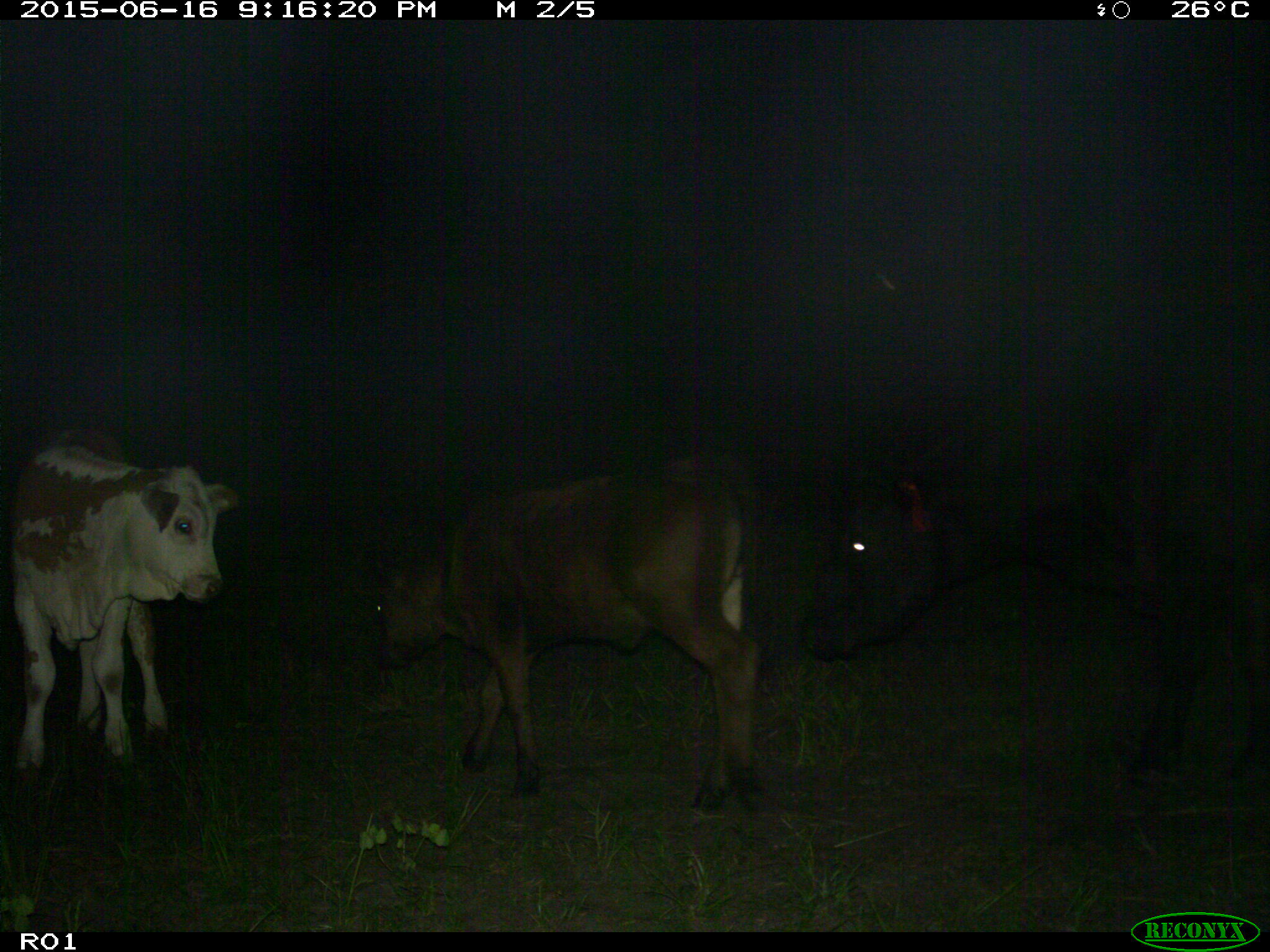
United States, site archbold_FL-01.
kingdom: Animalia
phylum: Chordata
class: Mammalia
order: Artiodactyla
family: Bovidae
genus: Bos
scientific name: Bos taurus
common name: domestic cow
Bos taurus (domestic cow).